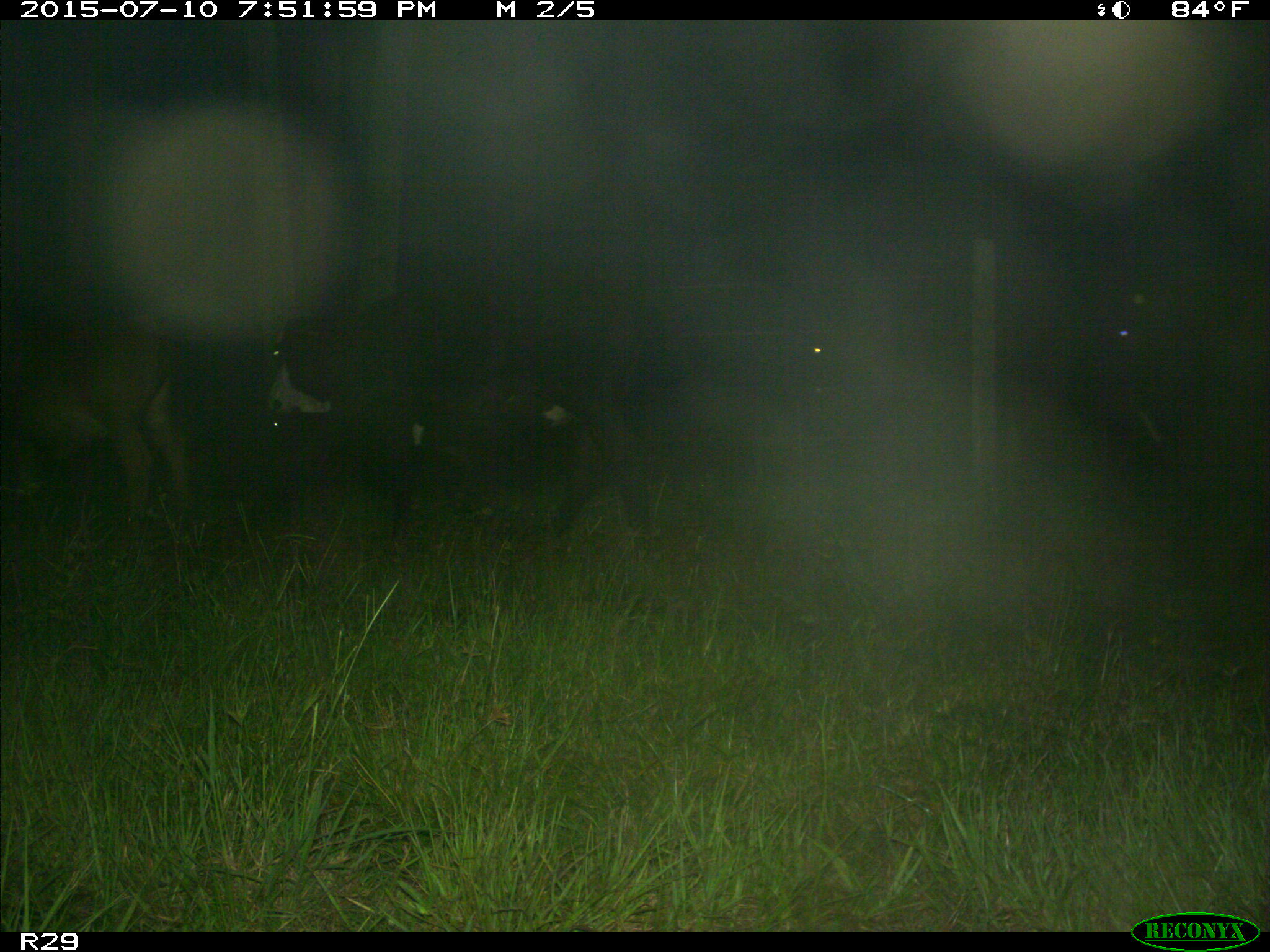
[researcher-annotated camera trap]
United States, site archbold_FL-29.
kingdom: Animalia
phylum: Chordata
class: Mammalia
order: Artiodactyla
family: Bovidae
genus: Bos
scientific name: Bos taurus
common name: domestic cow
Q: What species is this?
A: Bos taurus (domestic cow).